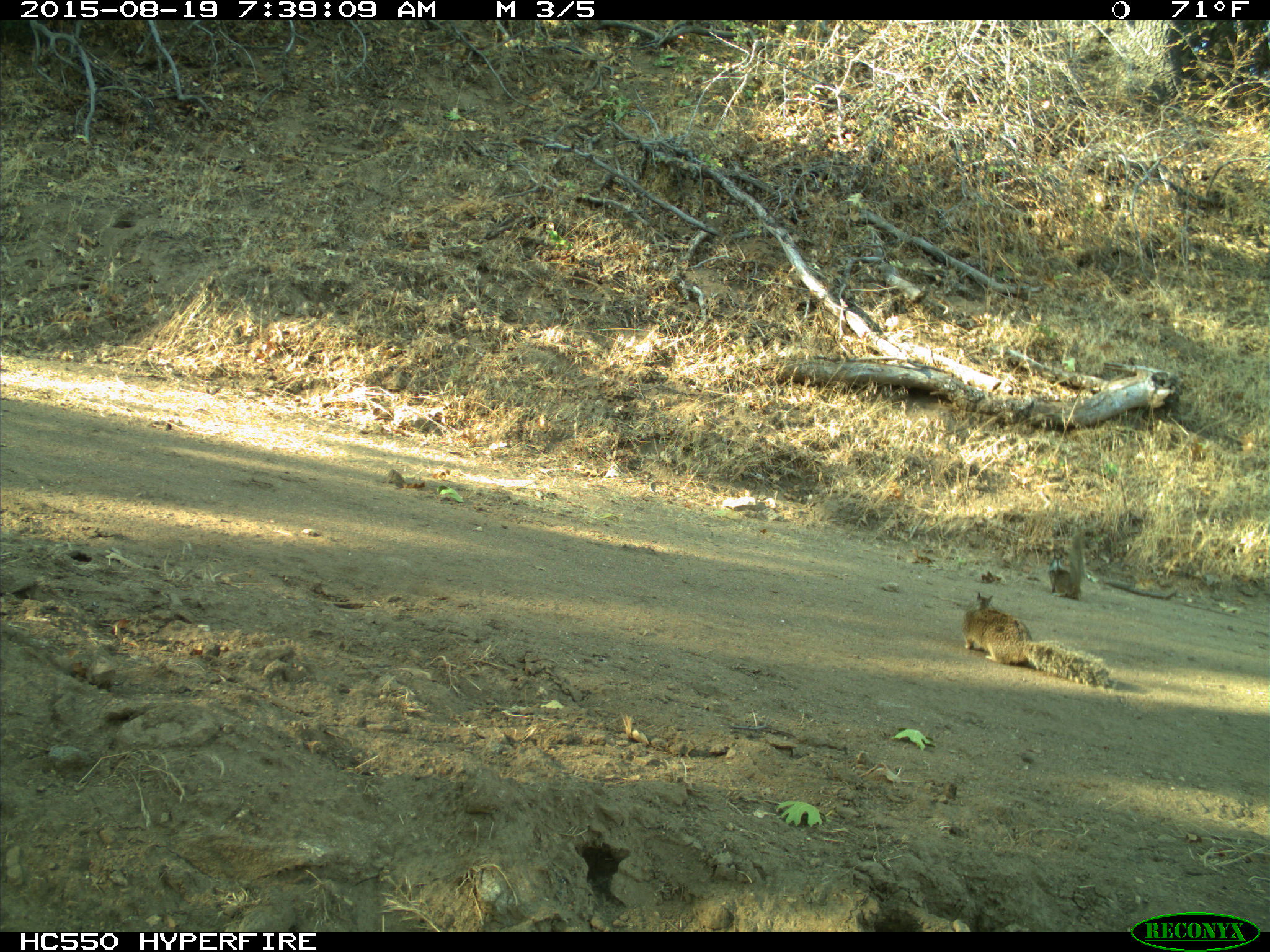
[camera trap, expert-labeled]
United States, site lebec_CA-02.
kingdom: Animalia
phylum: Chordata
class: Mammalia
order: Rodentia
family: Sciuridae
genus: Otospermophilus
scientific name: Otospermophilus beecheyi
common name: california ground squirrel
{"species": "Otospermophilus beecheyi (california ground squirrel)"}